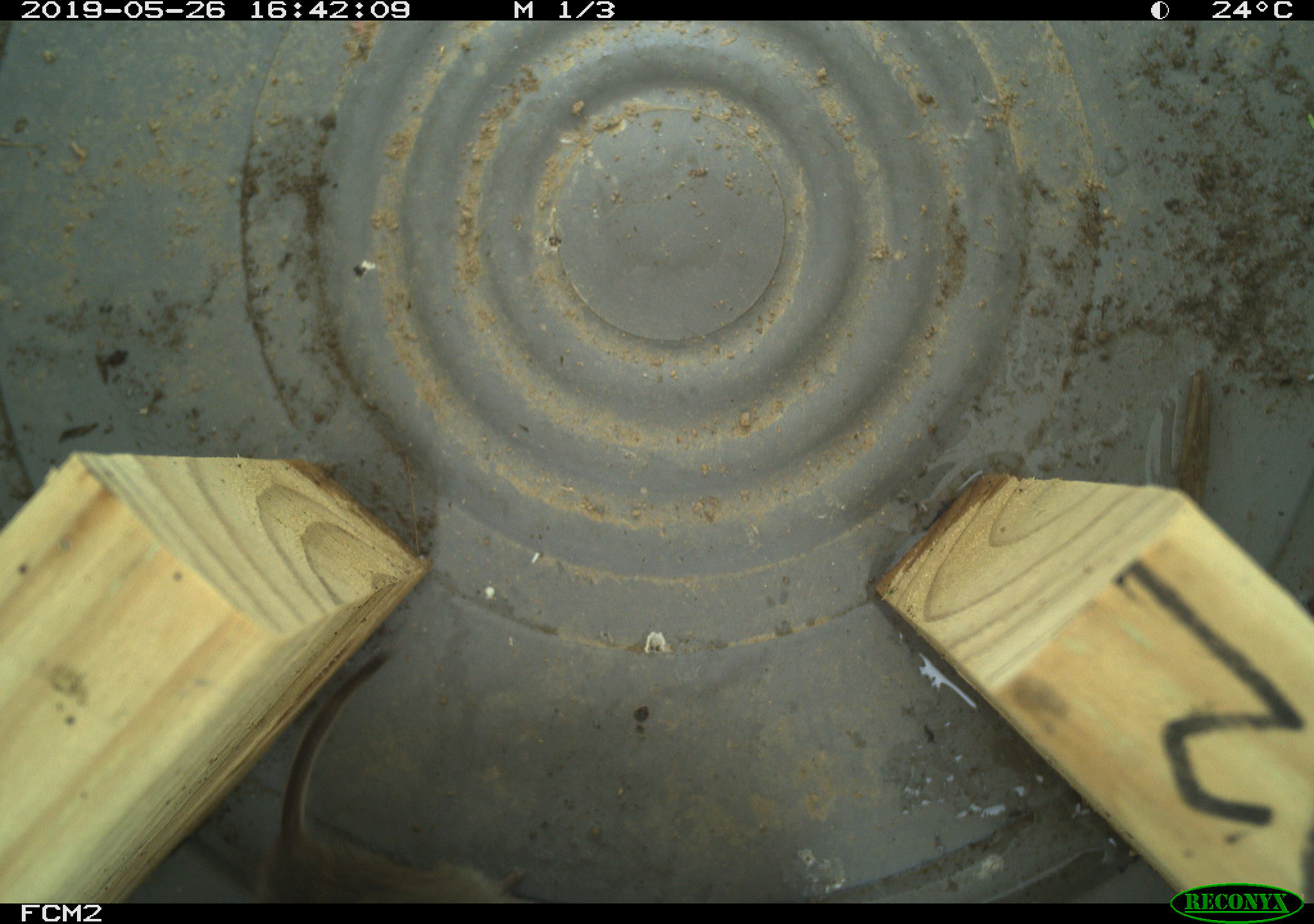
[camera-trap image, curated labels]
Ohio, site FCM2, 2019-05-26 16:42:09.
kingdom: Animalia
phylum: Chordata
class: Mammalia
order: Rodentia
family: Cricetidae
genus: Microtus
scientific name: Microtus pennsylvanicus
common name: meadow vole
Meadow vole (Microtus pennsylvanicus).